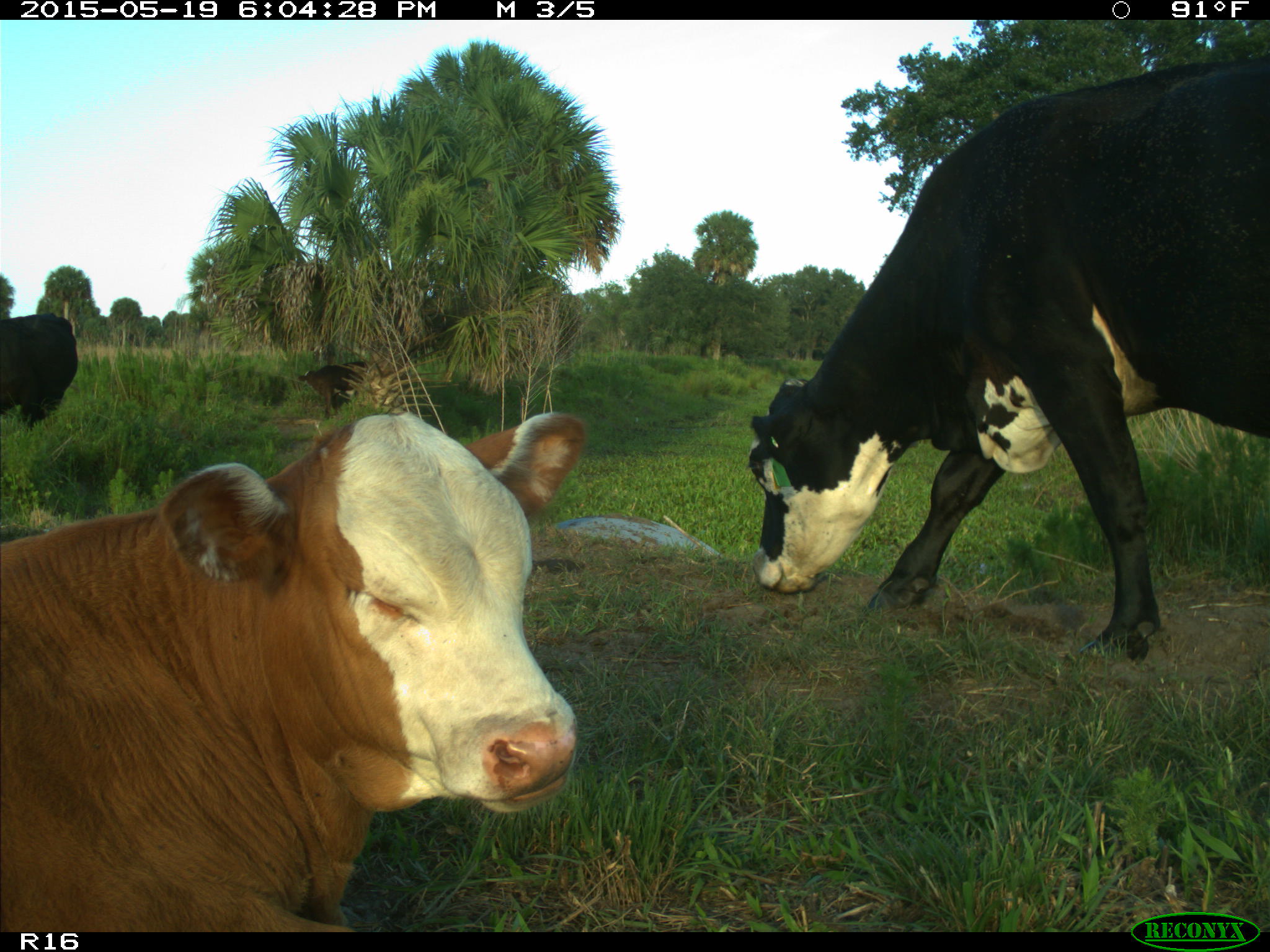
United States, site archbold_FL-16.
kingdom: Animalia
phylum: Chordata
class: Mammalia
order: Artiodactyla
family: Bovidae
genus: Bos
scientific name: Bos taurus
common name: domestic cow